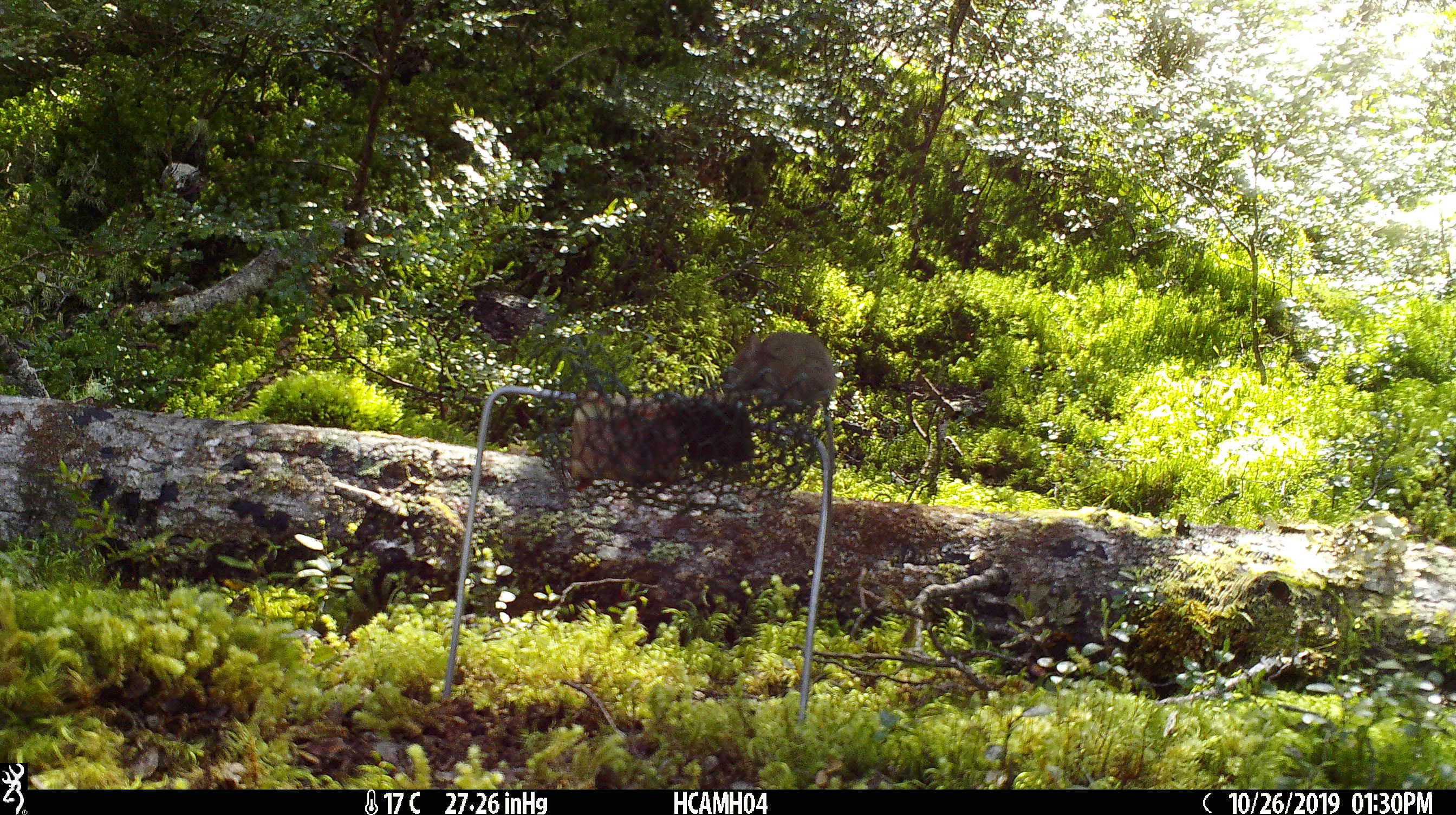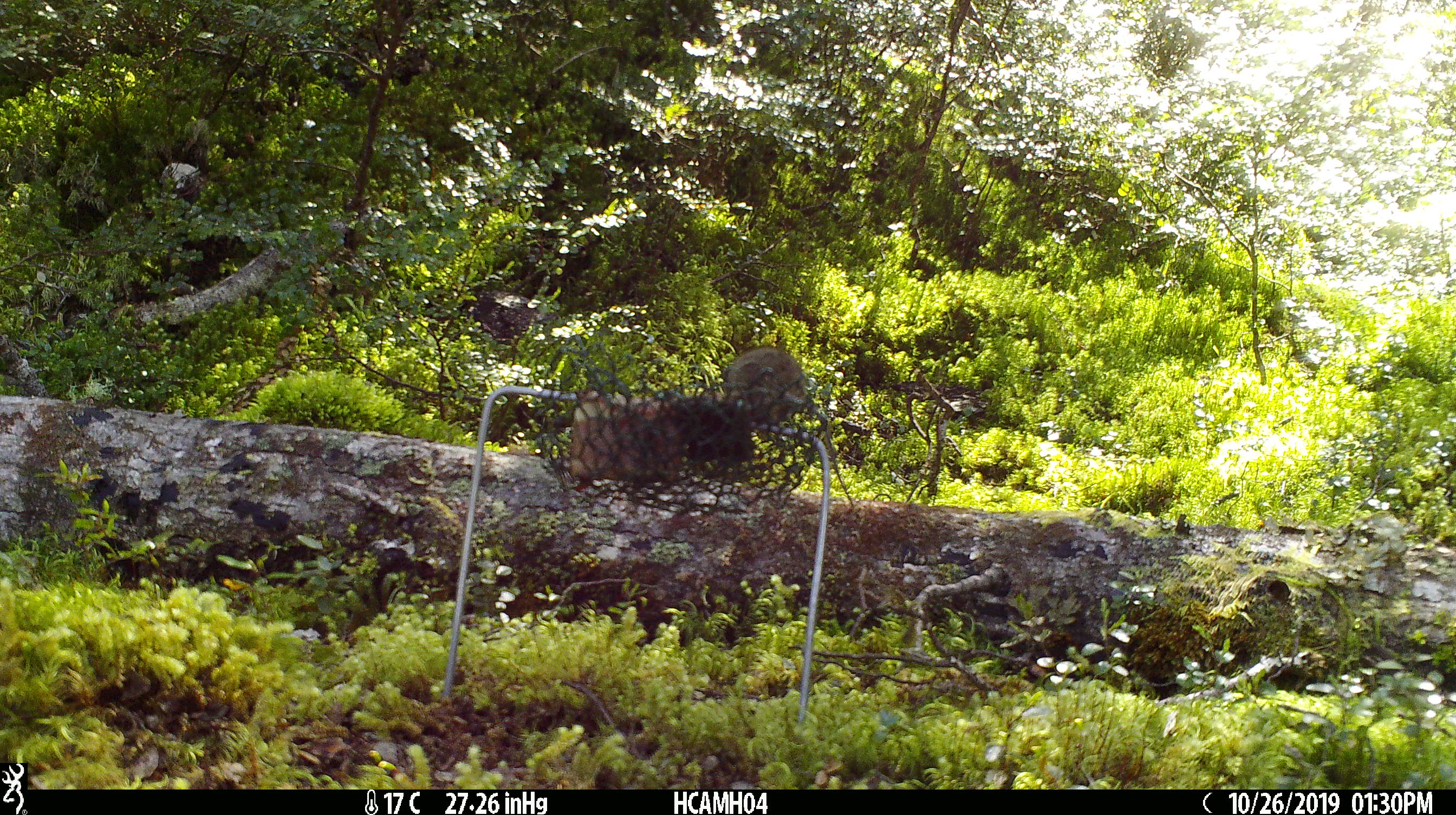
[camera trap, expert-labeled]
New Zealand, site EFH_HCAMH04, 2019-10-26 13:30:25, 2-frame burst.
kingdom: Animalia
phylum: Chordata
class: Mammalia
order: Rodentia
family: Muridae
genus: Mus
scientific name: Mus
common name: mouse